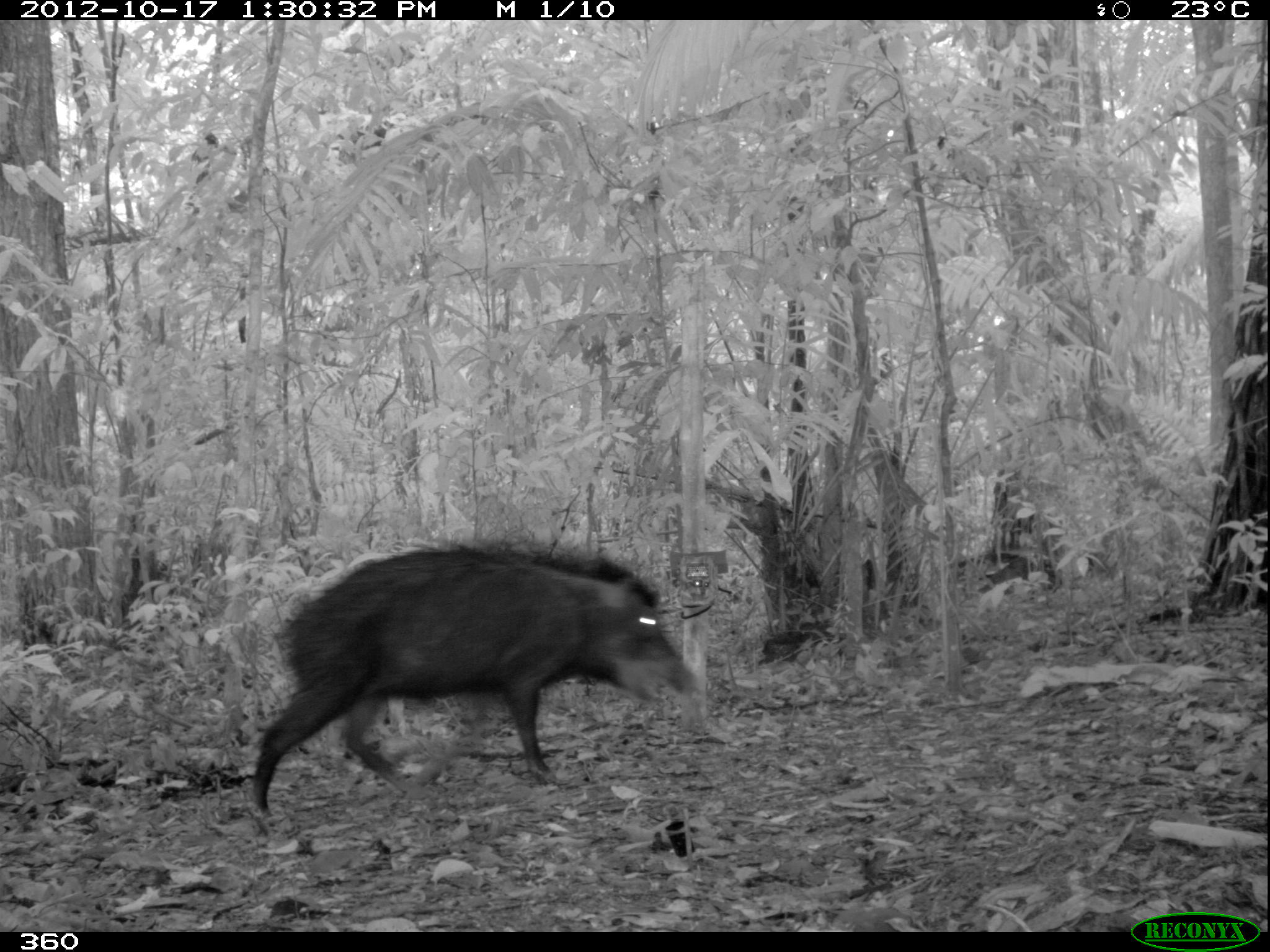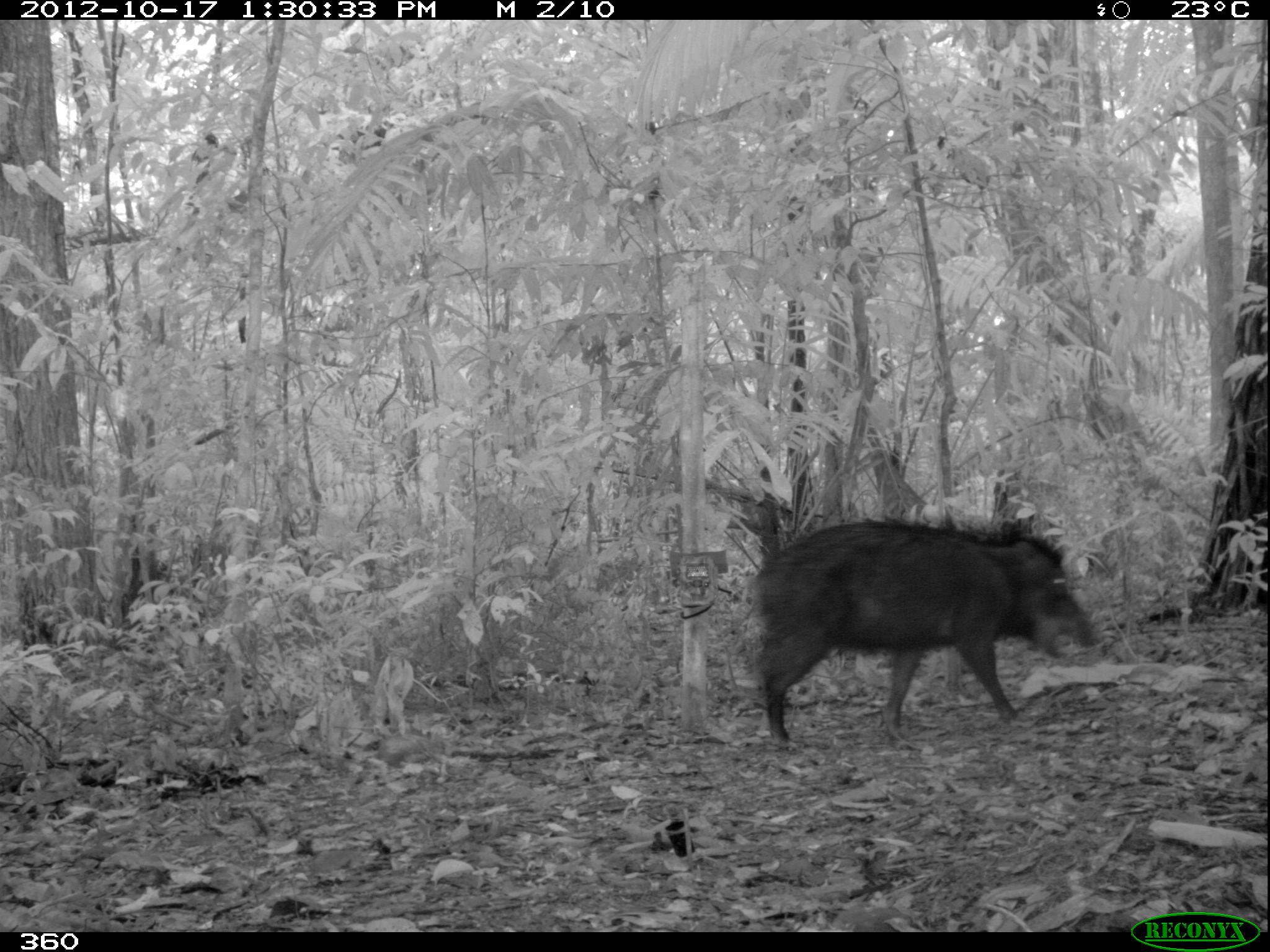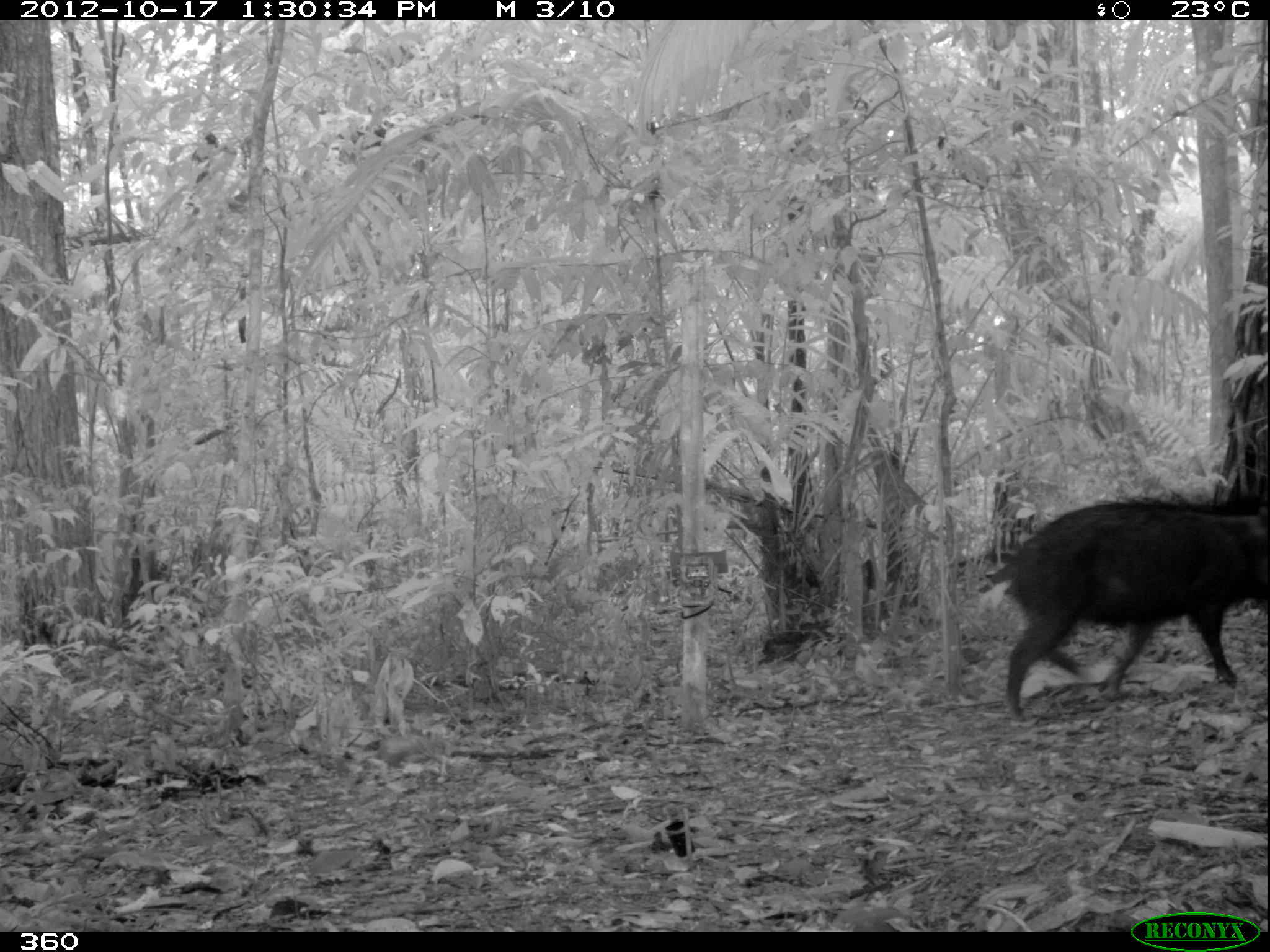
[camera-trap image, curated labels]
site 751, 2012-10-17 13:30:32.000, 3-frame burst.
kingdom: Animalia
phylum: Chordata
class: Mammalia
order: Artiodactyla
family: Tayassuidae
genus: Tayassu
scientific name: Tayassu pecari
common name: white-lipped peccary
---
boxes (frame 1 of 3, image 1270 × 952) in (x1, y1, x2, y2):
tayassu pecari: (251, 536, 702, 817)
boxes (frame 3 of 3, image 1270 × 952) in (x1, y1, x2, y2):
tayassu pecari: (986, 487, 1268, 722)